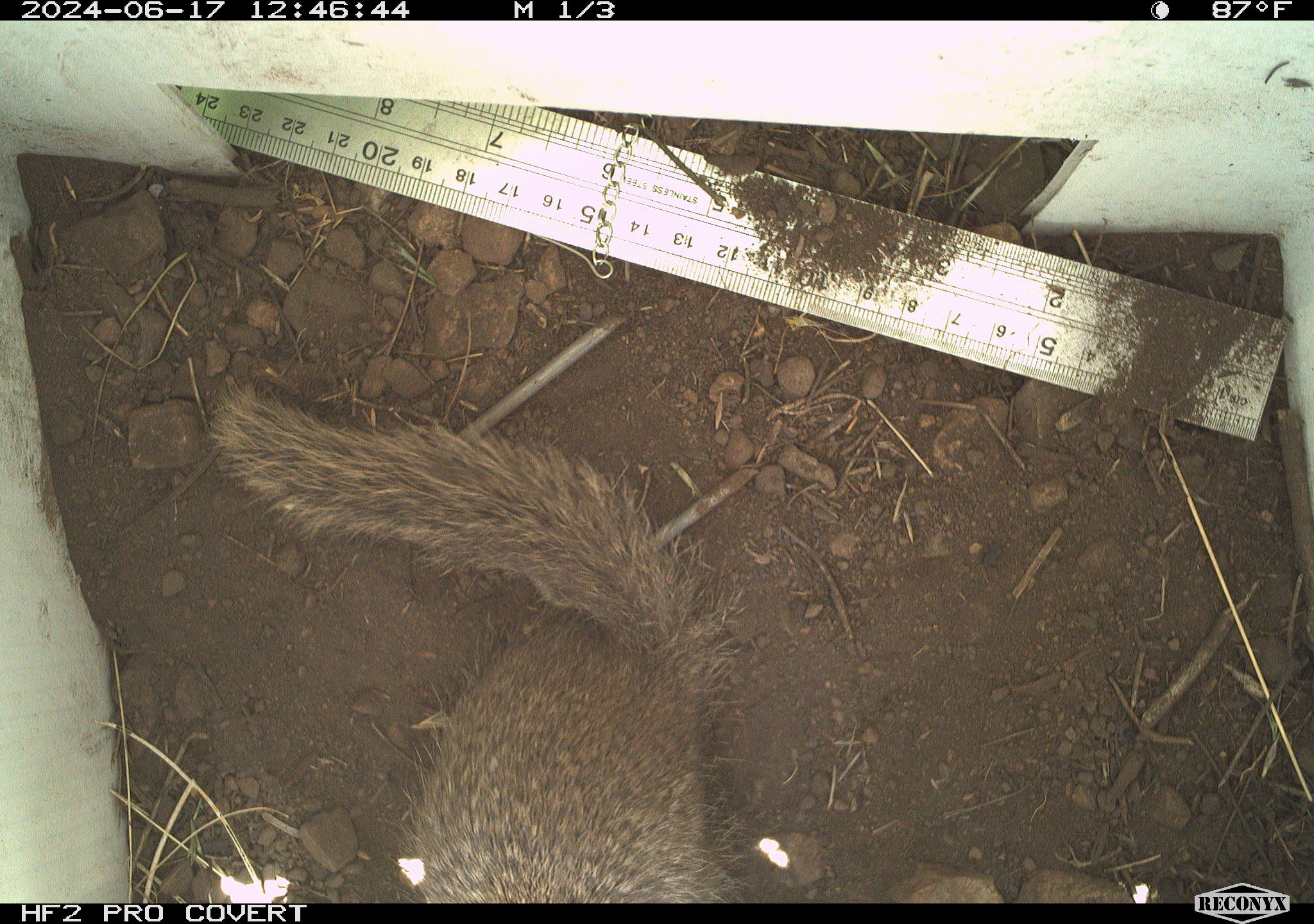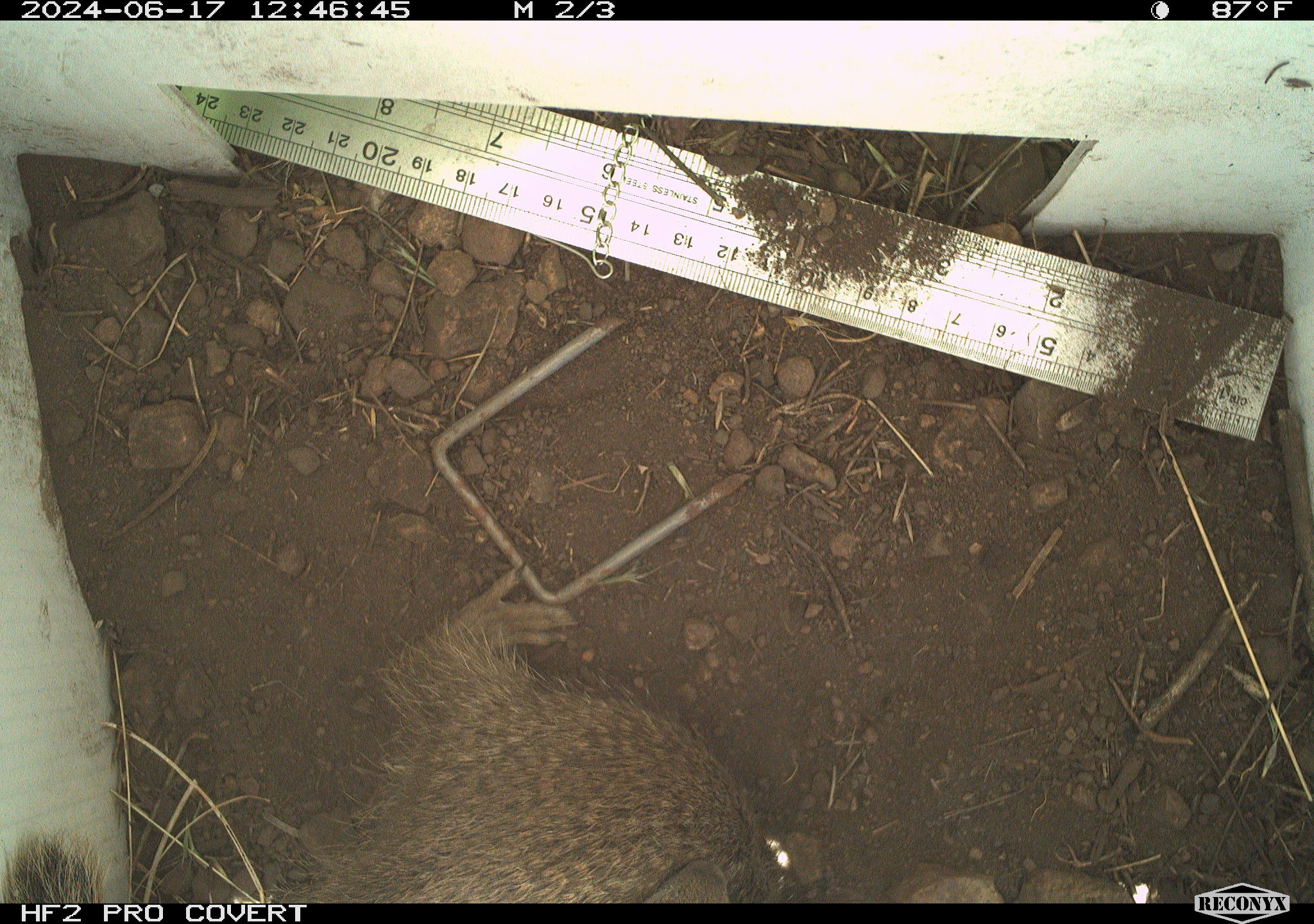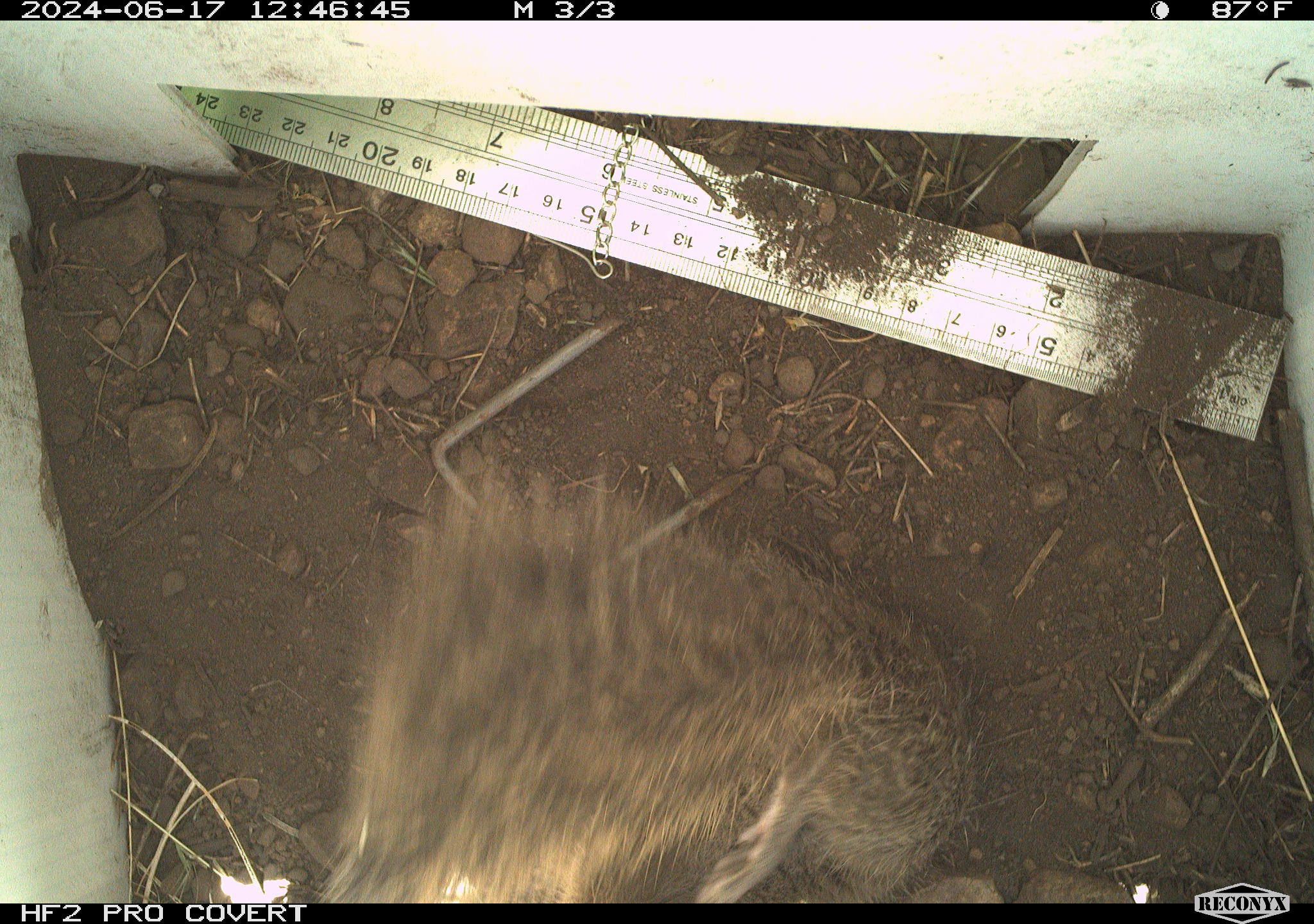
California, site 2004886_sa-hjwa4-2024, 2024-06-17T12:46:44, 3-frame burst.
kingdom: Animalia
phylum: Chordata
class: Mammalia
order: Rodentia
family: Sciuridae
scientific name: Sciuridae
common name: squirrels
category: sciuridae family